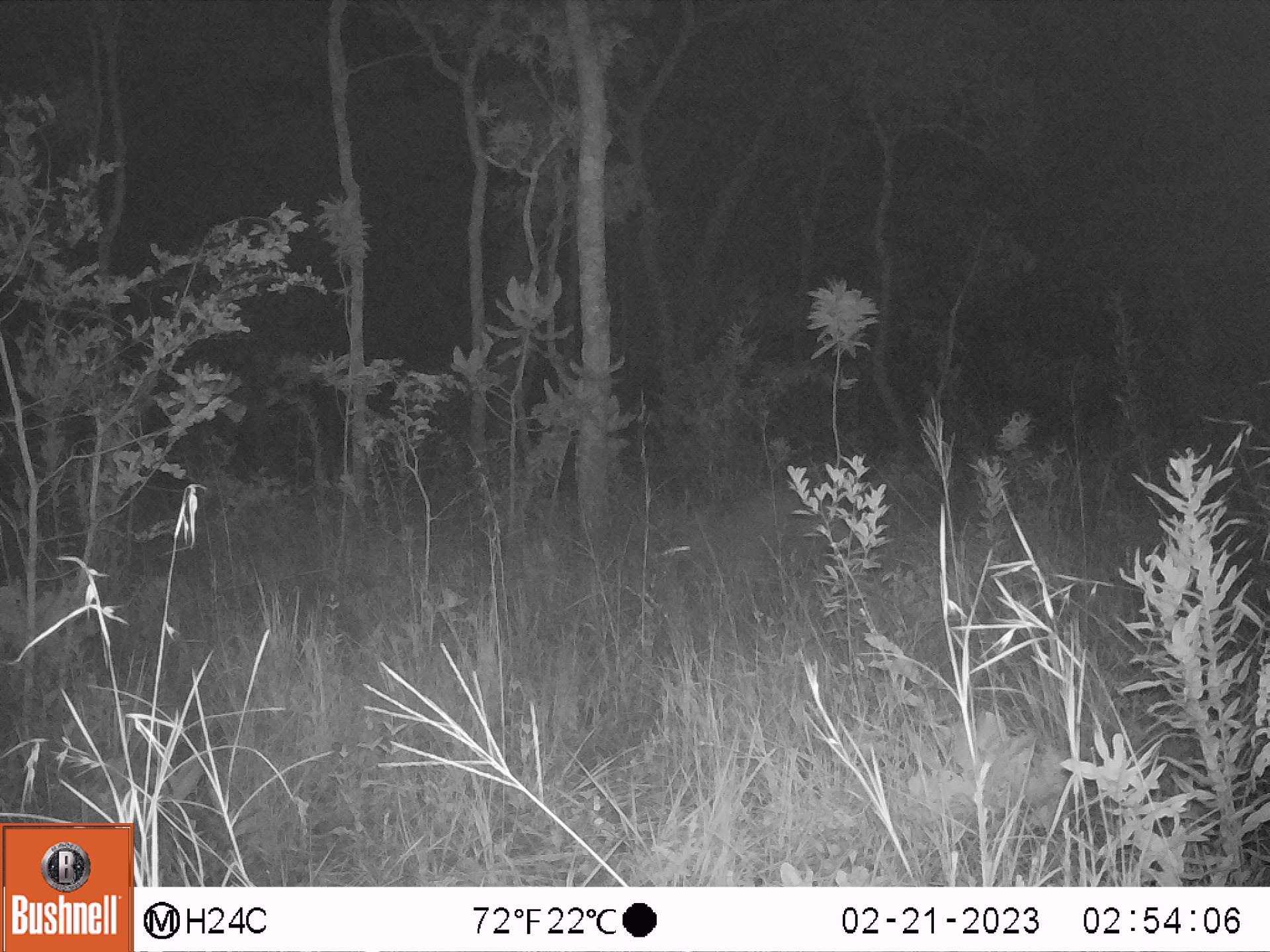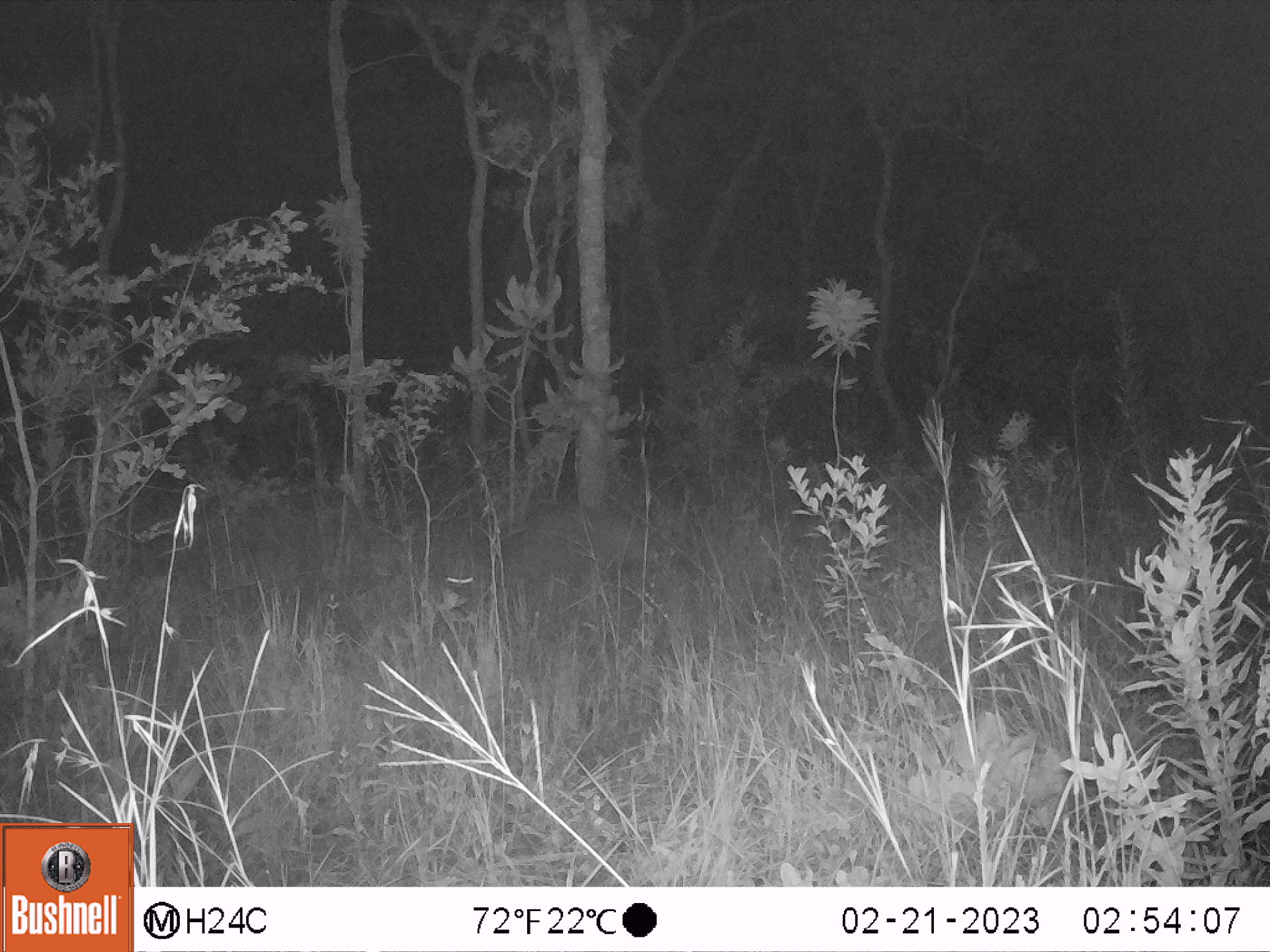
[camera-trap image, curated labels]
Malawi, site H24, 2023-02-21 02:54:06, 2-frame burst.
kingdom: Animalia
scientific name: Animalia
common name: other animal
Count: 1.